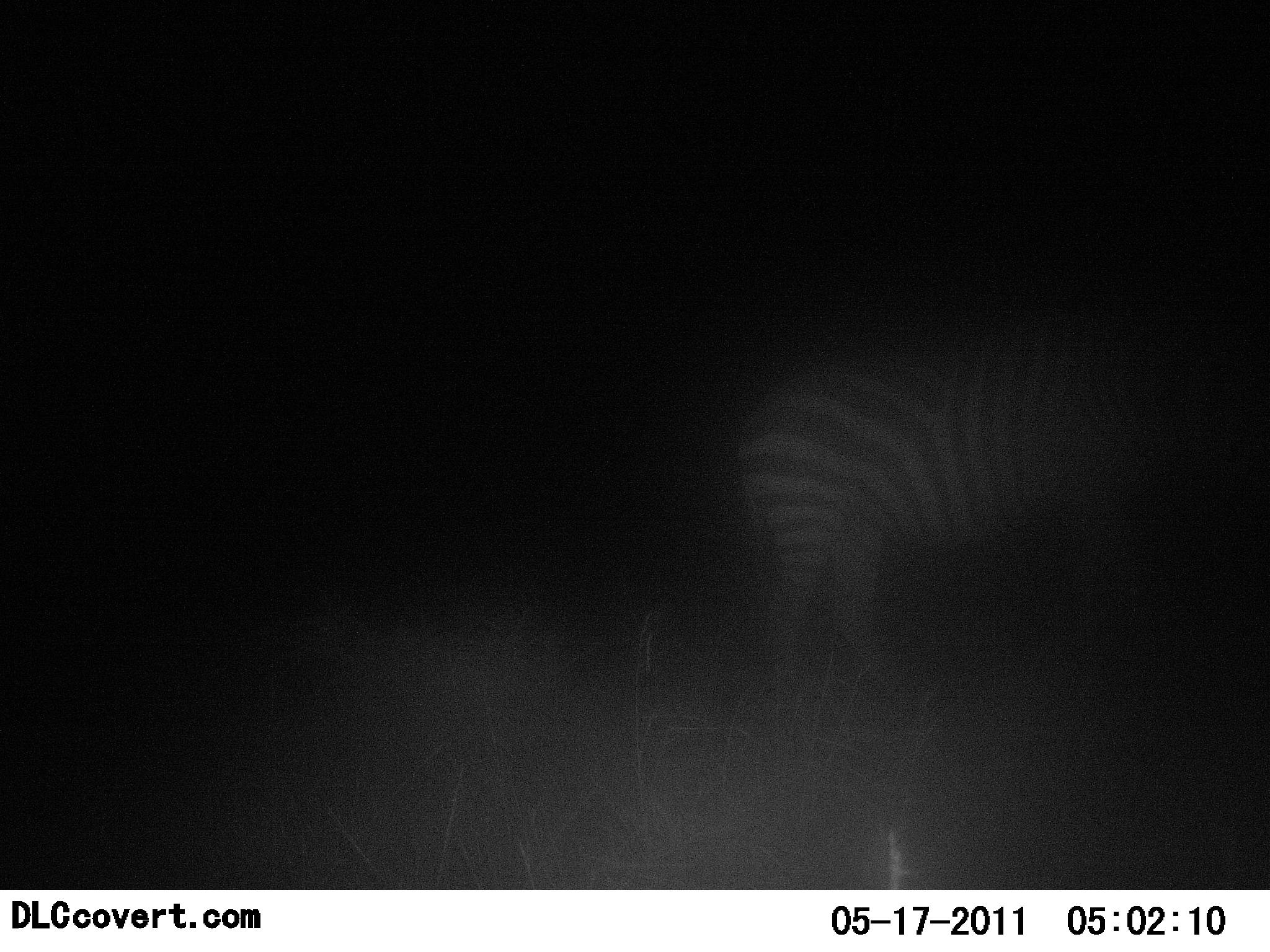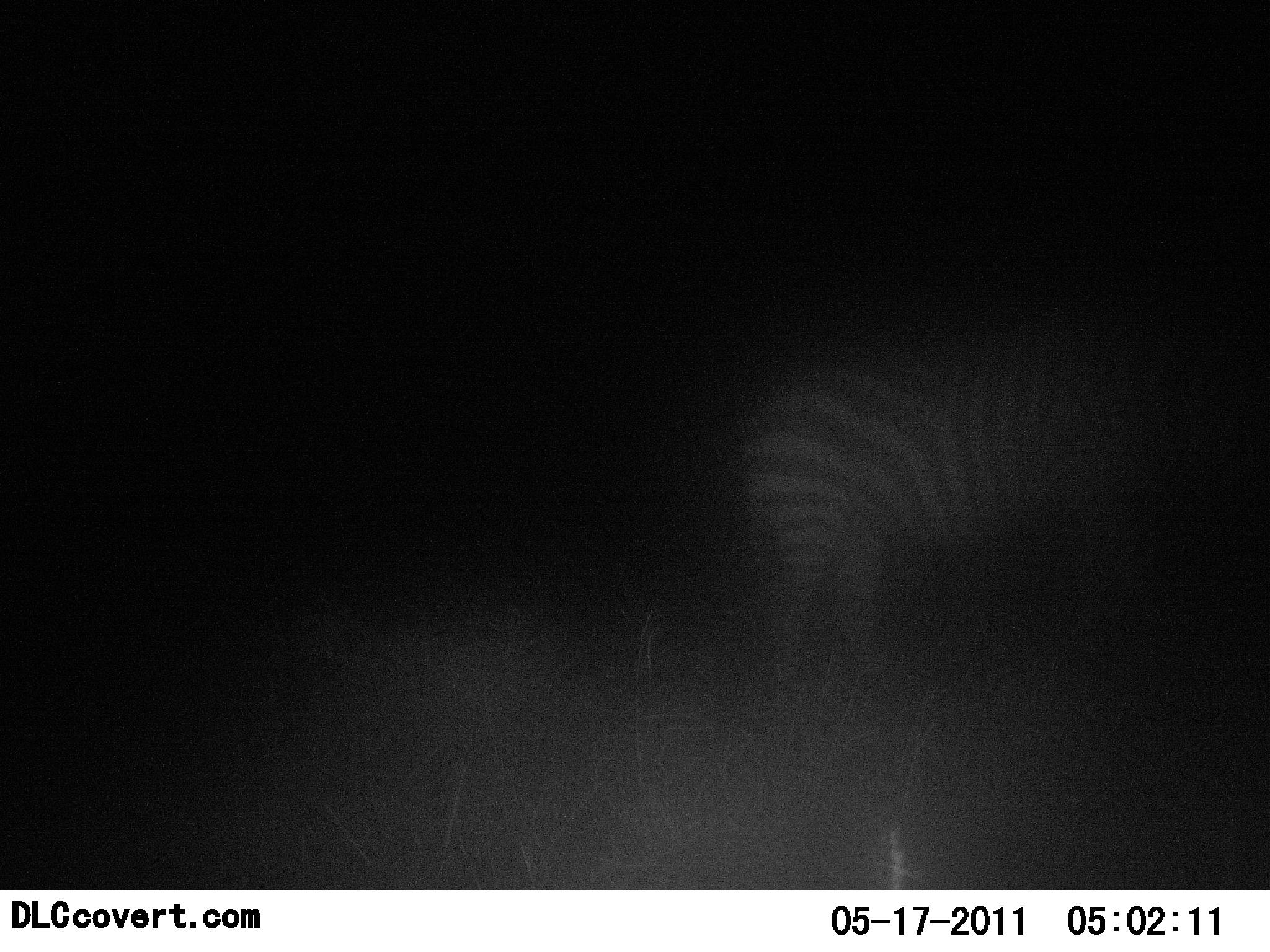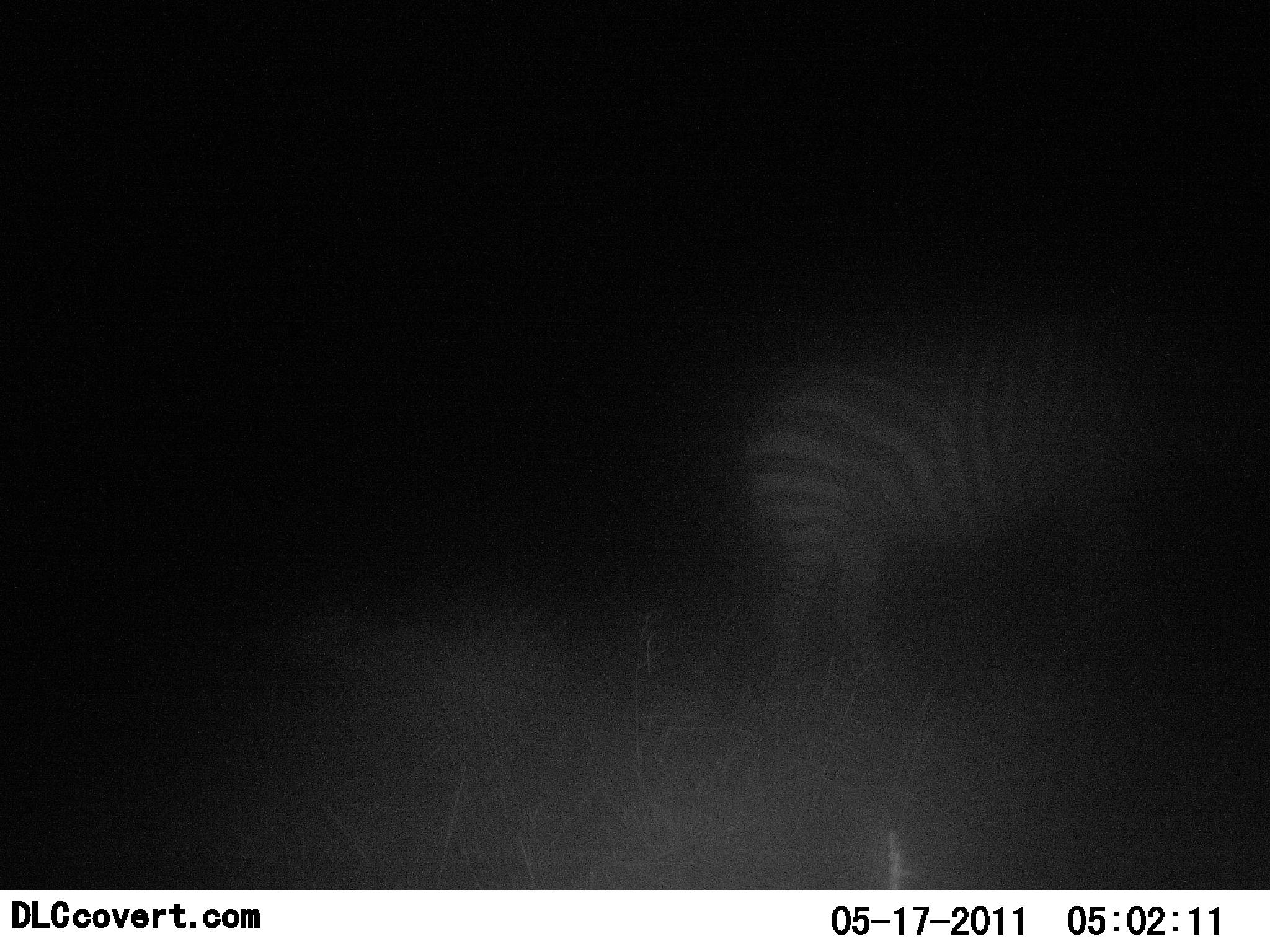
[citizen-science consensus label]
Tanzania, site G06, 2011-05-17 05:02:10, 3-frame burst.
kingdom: Animalia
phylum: Chordata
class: Mammalia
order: Perissodactyla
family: Equidae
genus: Equus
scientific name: Equus quagga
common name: plains zebra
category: zebra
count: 1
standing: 86%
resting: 0%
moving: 7%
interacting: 0%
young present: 0%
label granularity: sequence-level